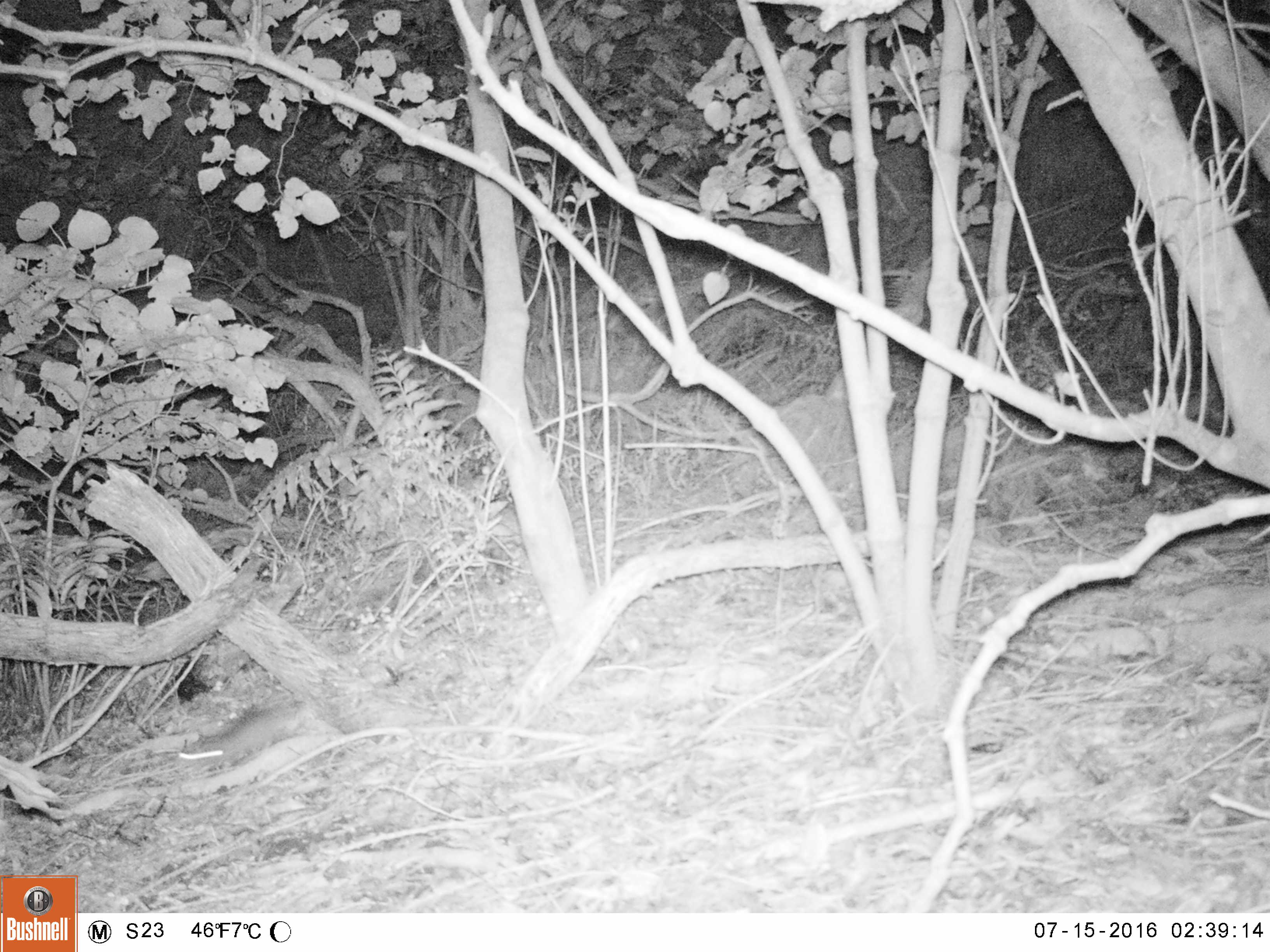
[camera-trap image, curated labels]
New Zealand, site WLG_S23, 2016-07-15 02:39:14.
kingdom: Animalia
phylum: Chordata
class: Mammalia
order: Rodentia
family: Muridae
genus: Rattus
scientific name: Rattus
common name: rat